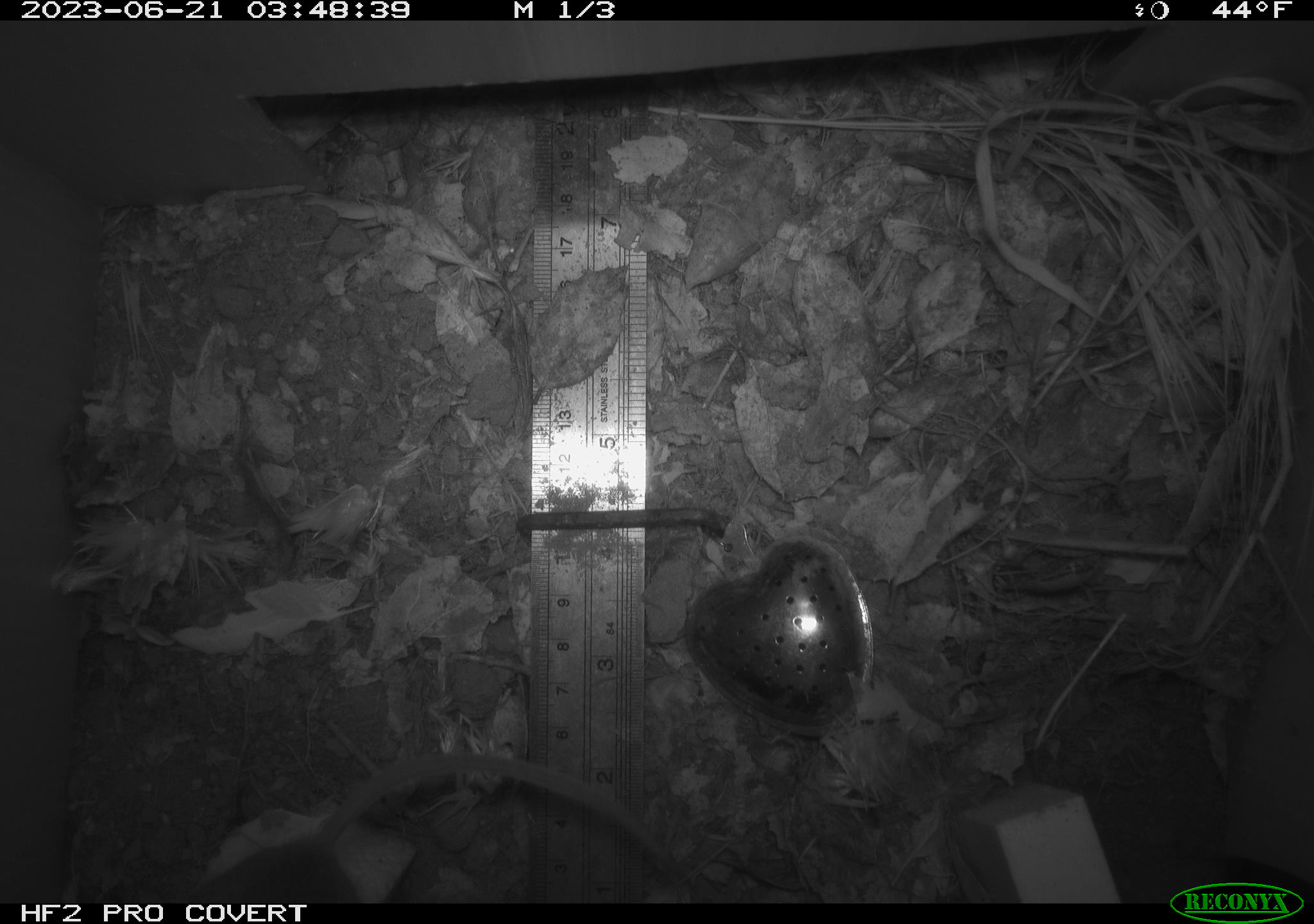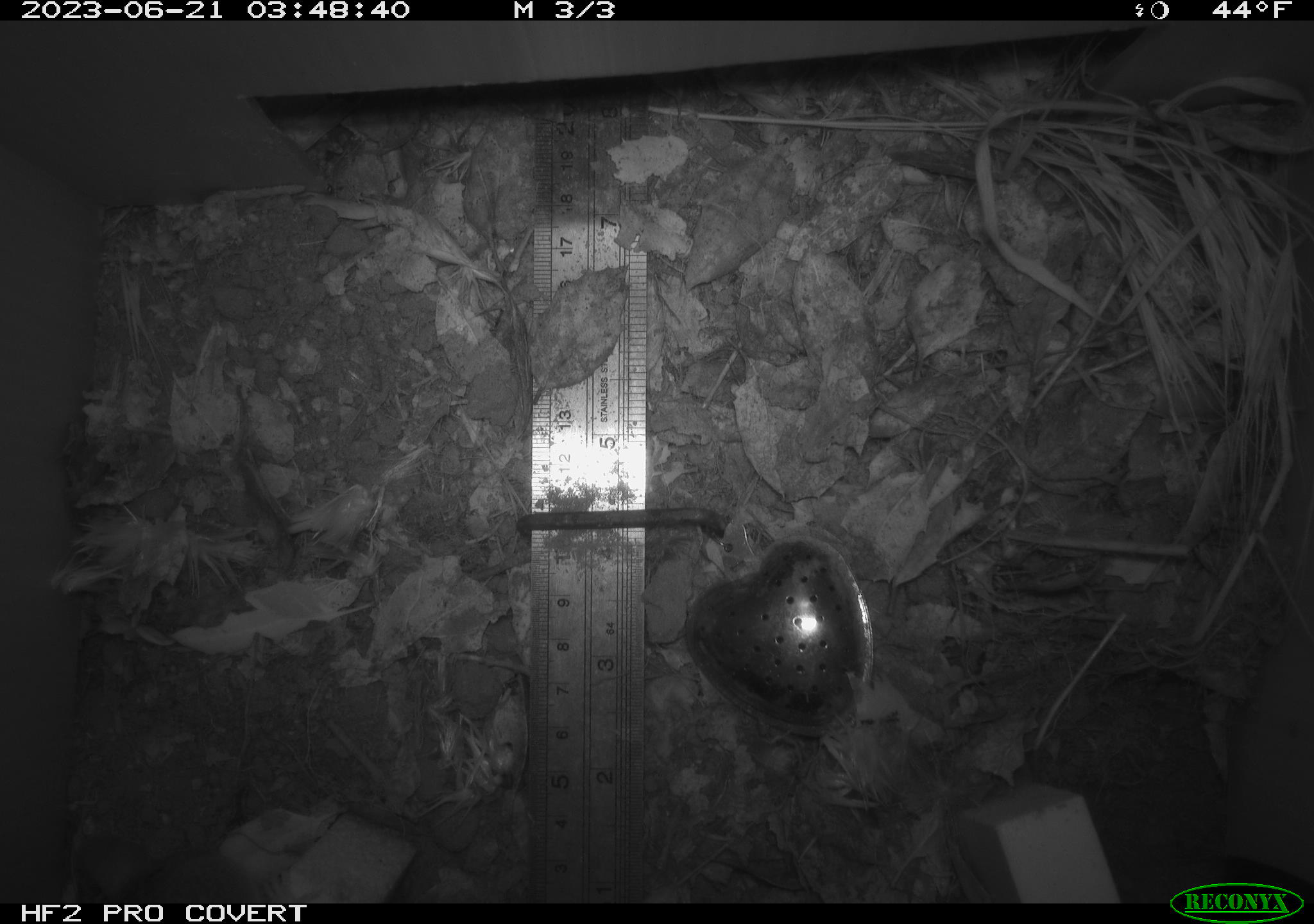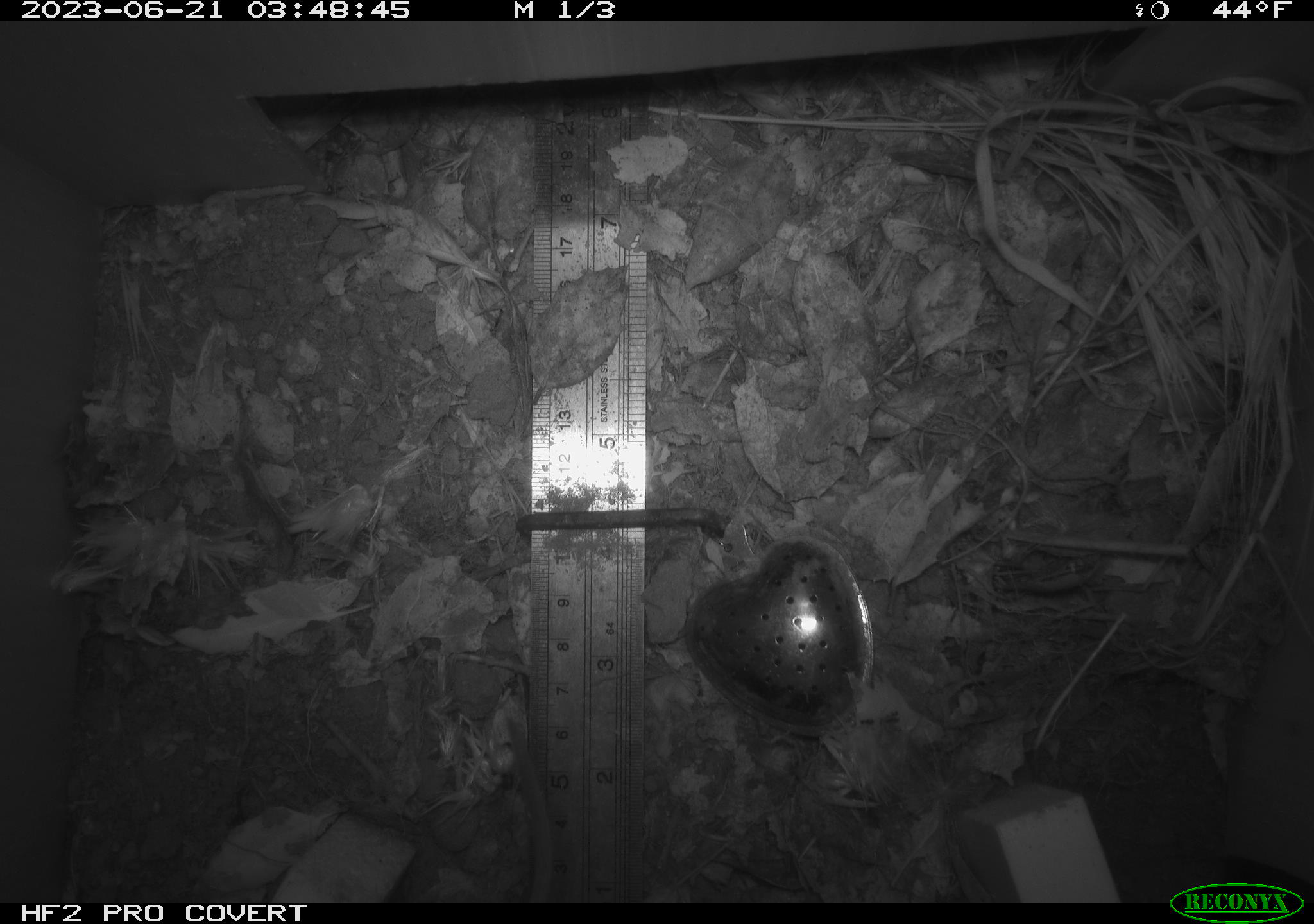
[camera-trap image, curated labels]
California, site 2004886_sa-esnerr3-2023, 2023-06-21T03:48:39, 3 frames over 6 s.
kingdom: Animalia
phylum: Chordata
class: Mammalia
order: Rodentia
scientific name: Rodentia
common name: mouse species